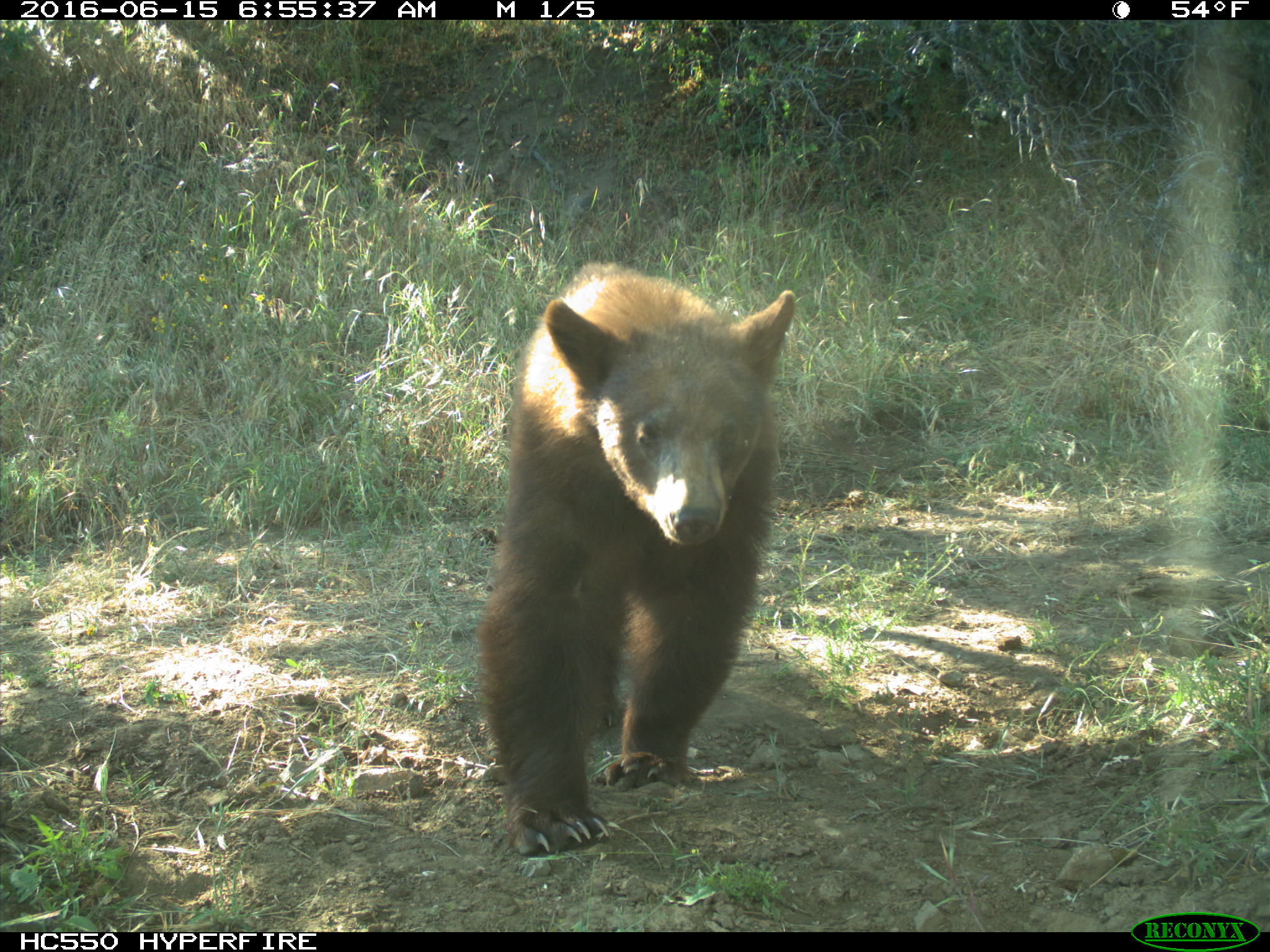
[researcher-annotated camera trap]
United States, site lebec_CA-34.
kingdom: Animalia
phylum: Chordata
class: Mammalia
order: Carnivora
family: Ursidae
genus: Ursus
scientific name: Ursus americanus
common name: american black bear